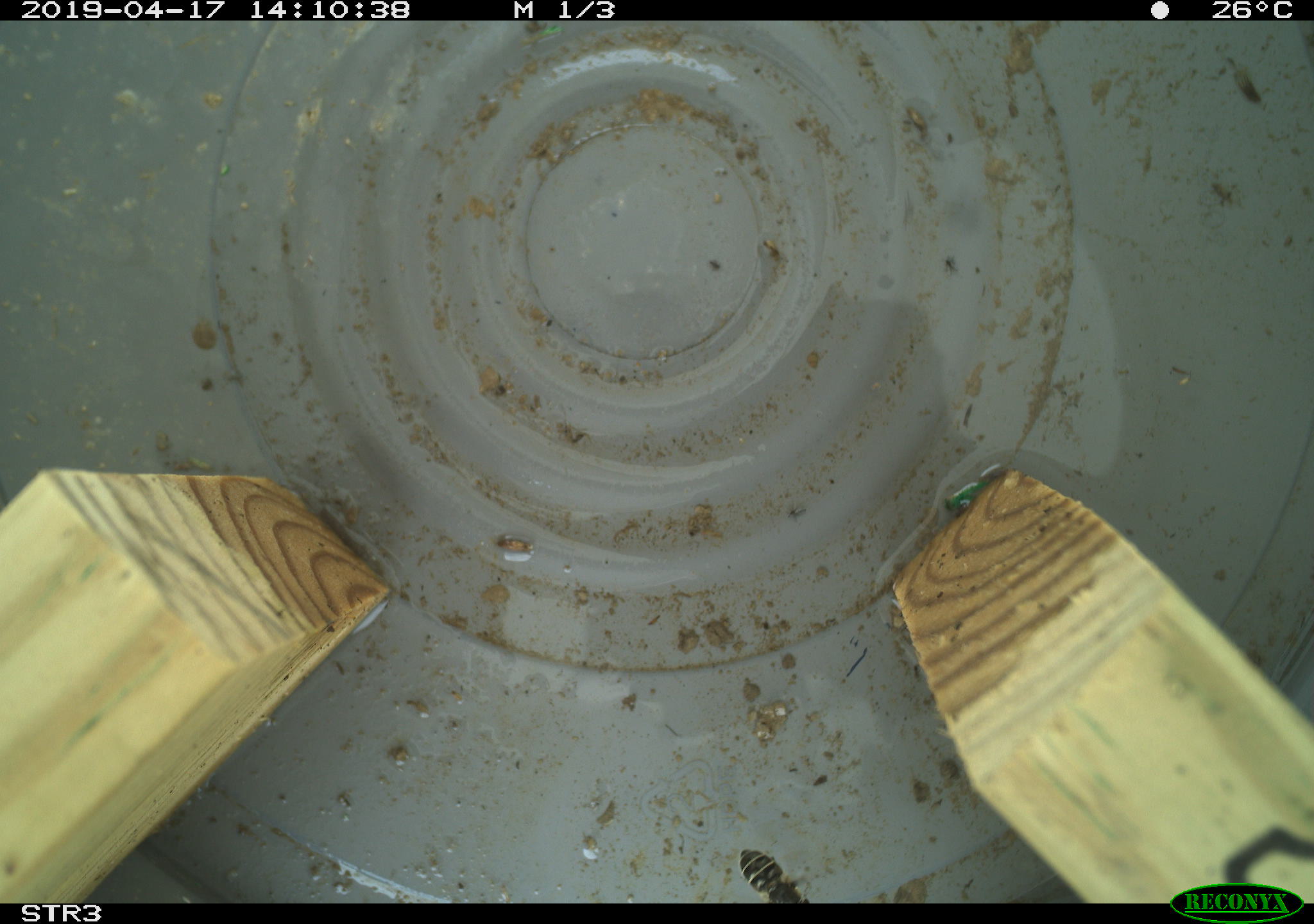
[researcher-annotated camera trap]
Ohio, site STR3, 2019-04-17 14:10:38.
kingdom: Animalia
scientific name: Animalia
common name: animal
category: invertebrate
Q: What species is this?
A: Invertebrate (animal) (Animalia).